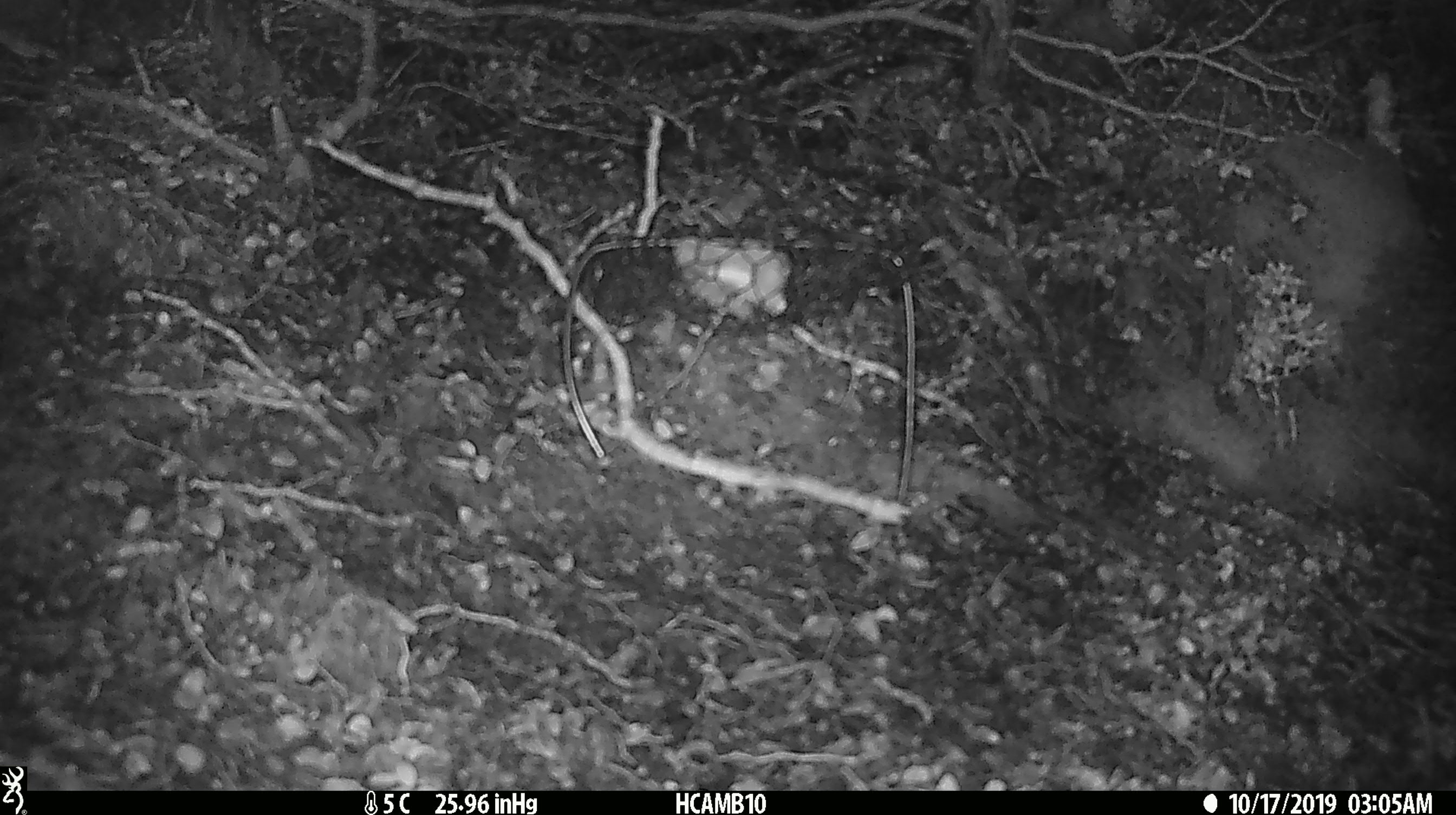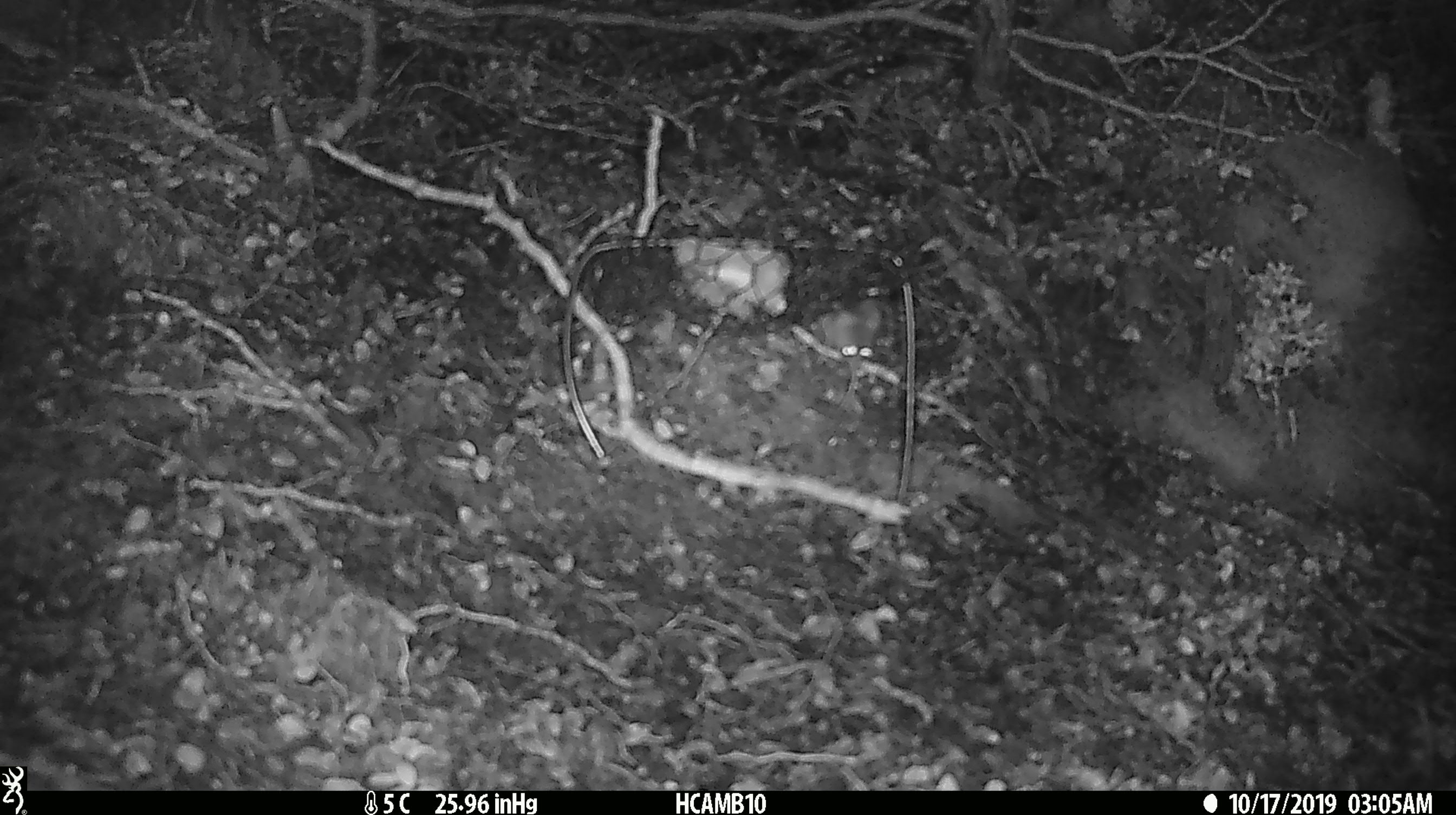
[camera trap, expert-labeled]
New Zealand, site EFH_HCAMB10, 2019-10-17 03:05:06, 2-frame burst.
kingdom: Animalia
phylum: Chordata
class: Mammalia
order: Rodentia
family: Muridae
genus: Mus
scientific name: Mus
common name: mouse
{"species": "mouse (Mus)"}